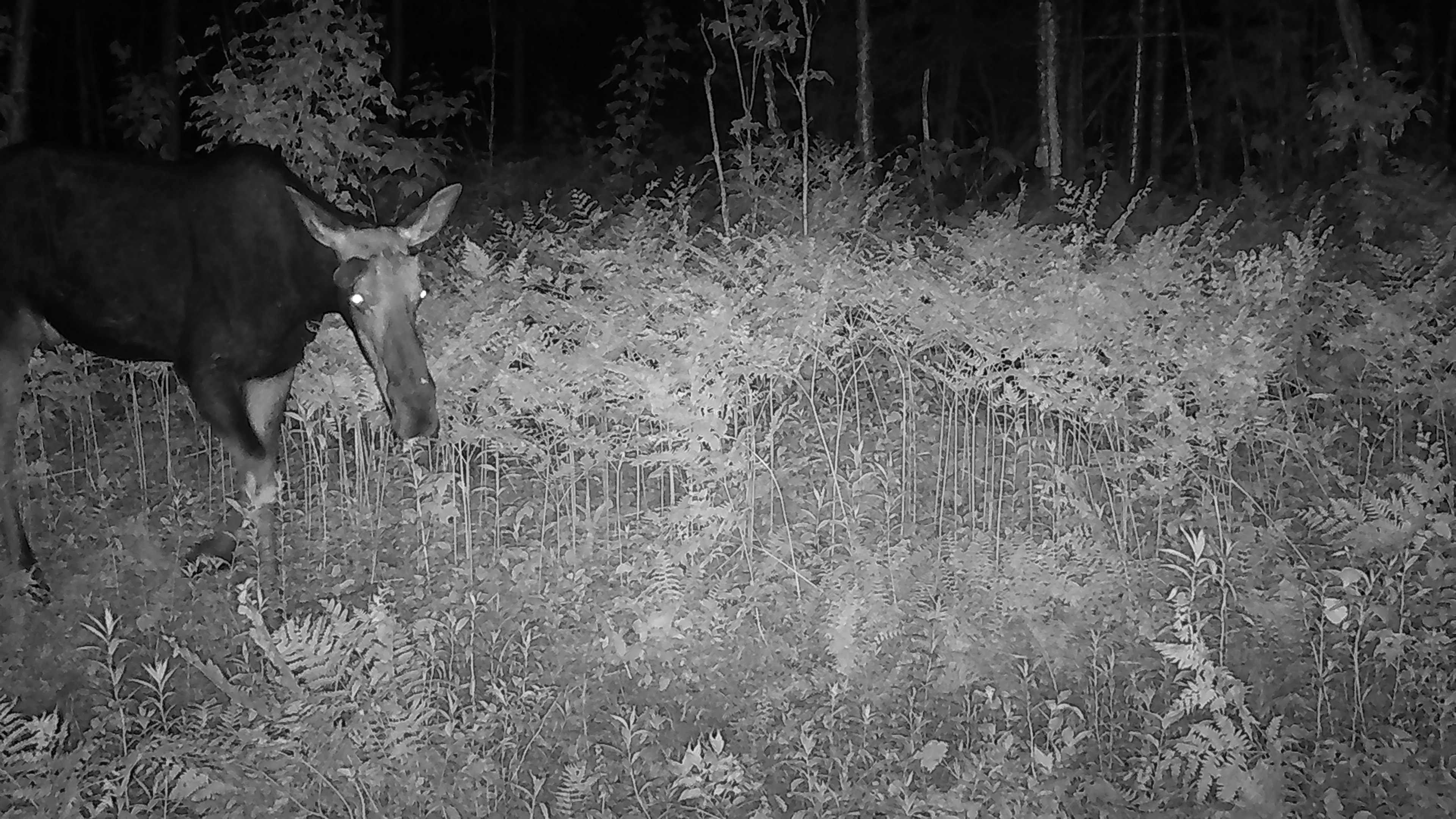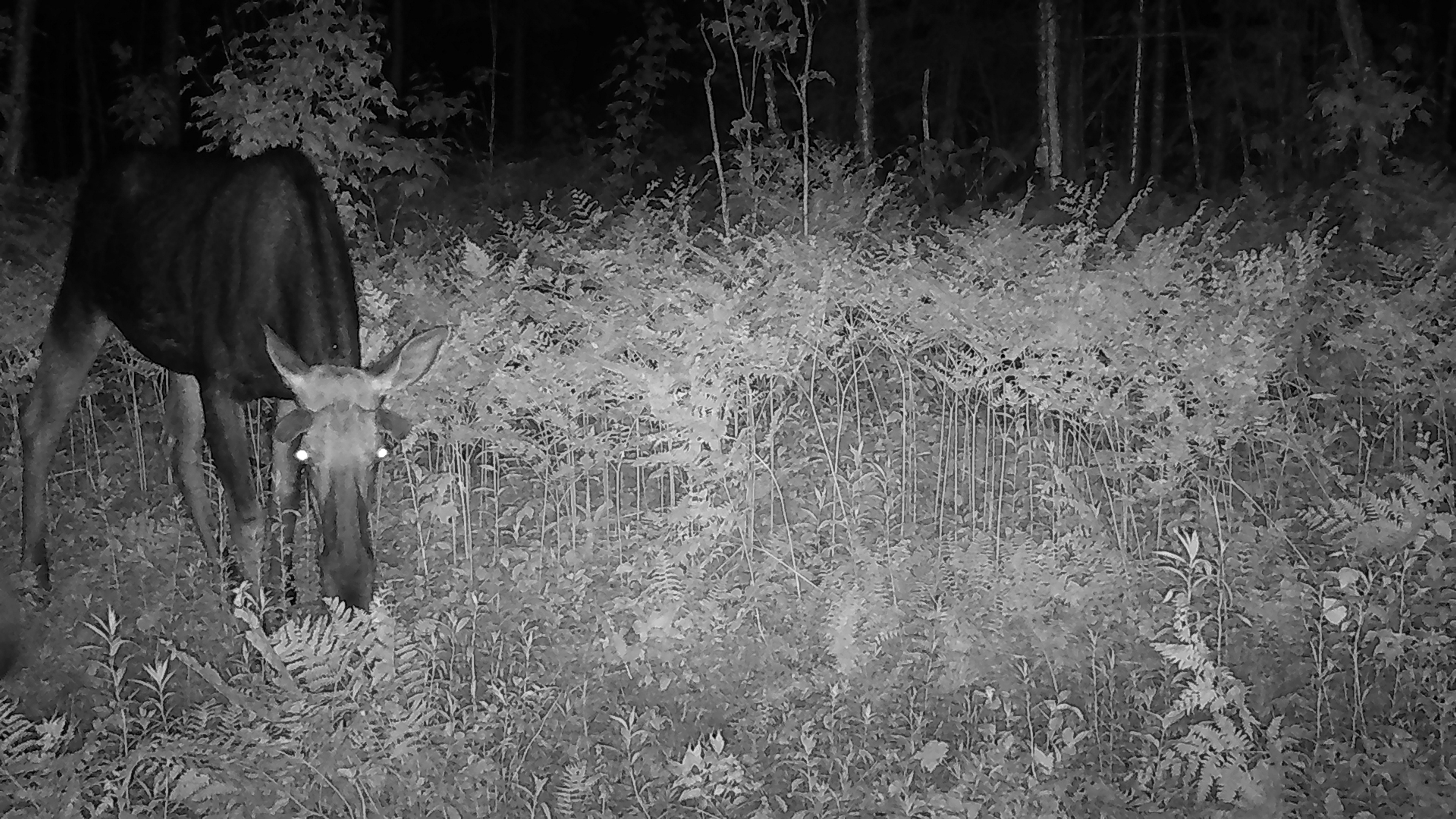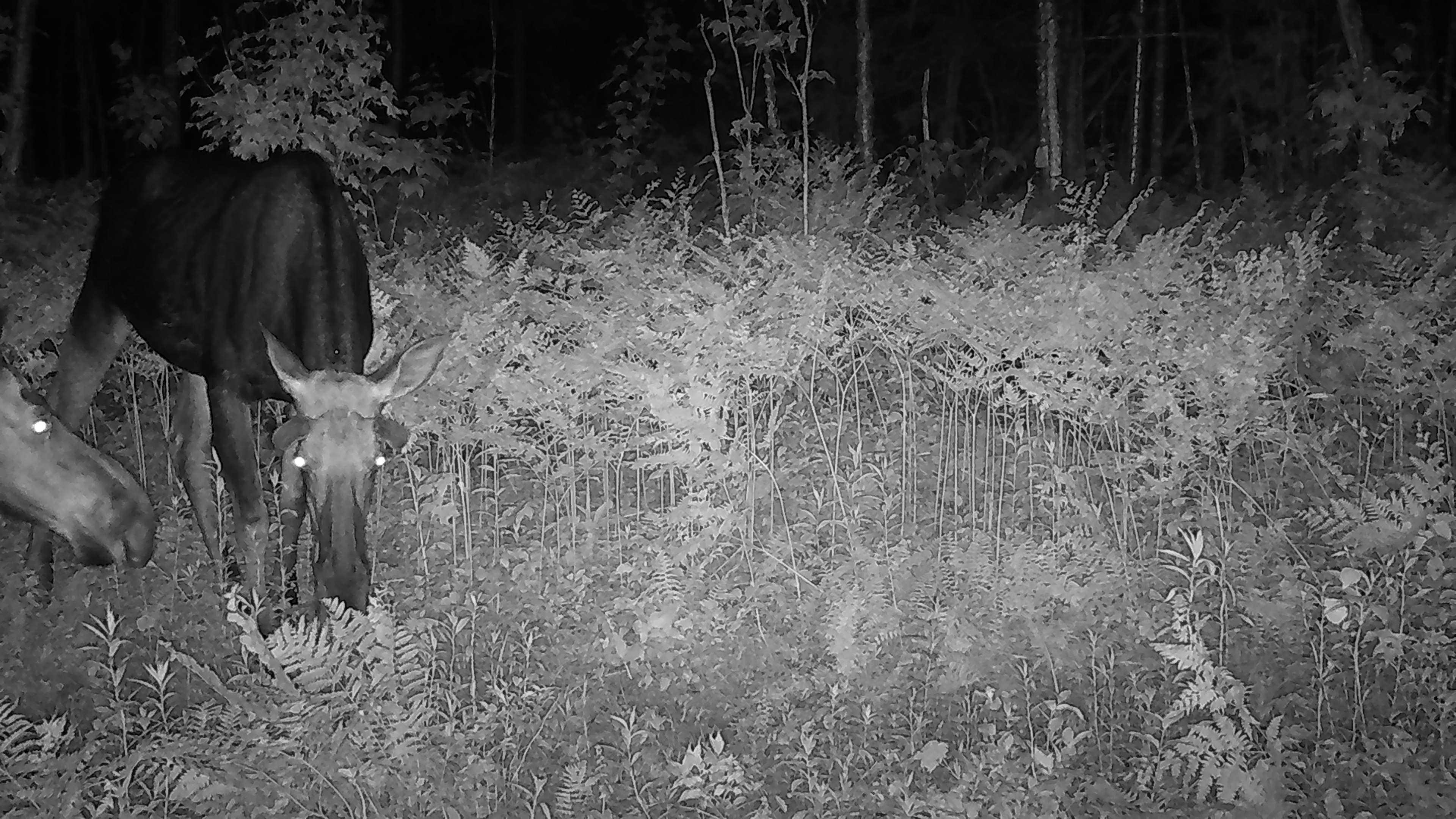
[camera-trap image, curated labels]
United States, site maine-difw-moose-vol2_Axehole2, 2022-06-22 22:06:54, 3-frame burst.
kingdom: Animalia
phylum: Chordata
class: Mammalia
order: Artiodactyla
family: Cervidae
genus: Alces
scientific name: Alces alces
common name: moose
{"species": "moose (Alces alces)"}